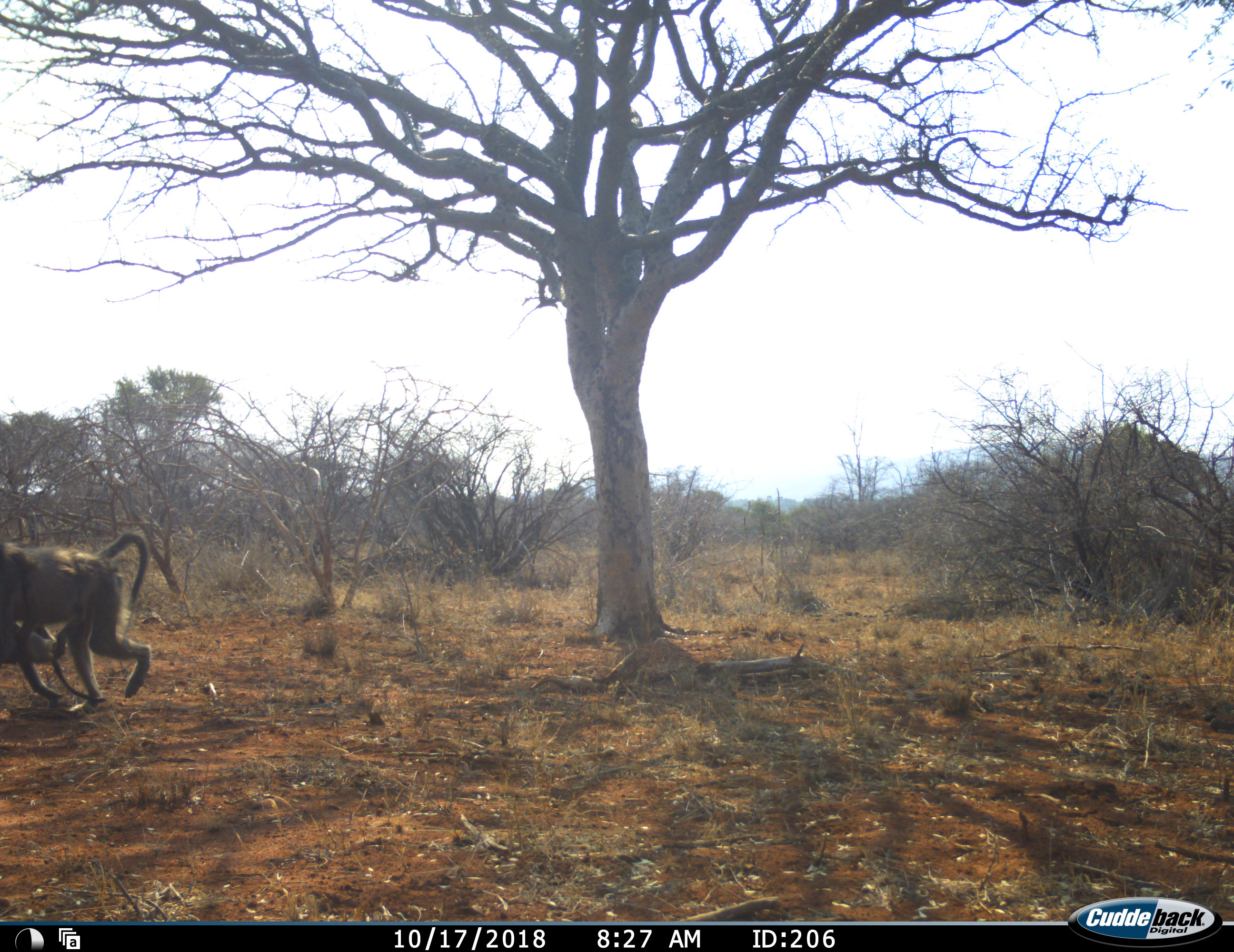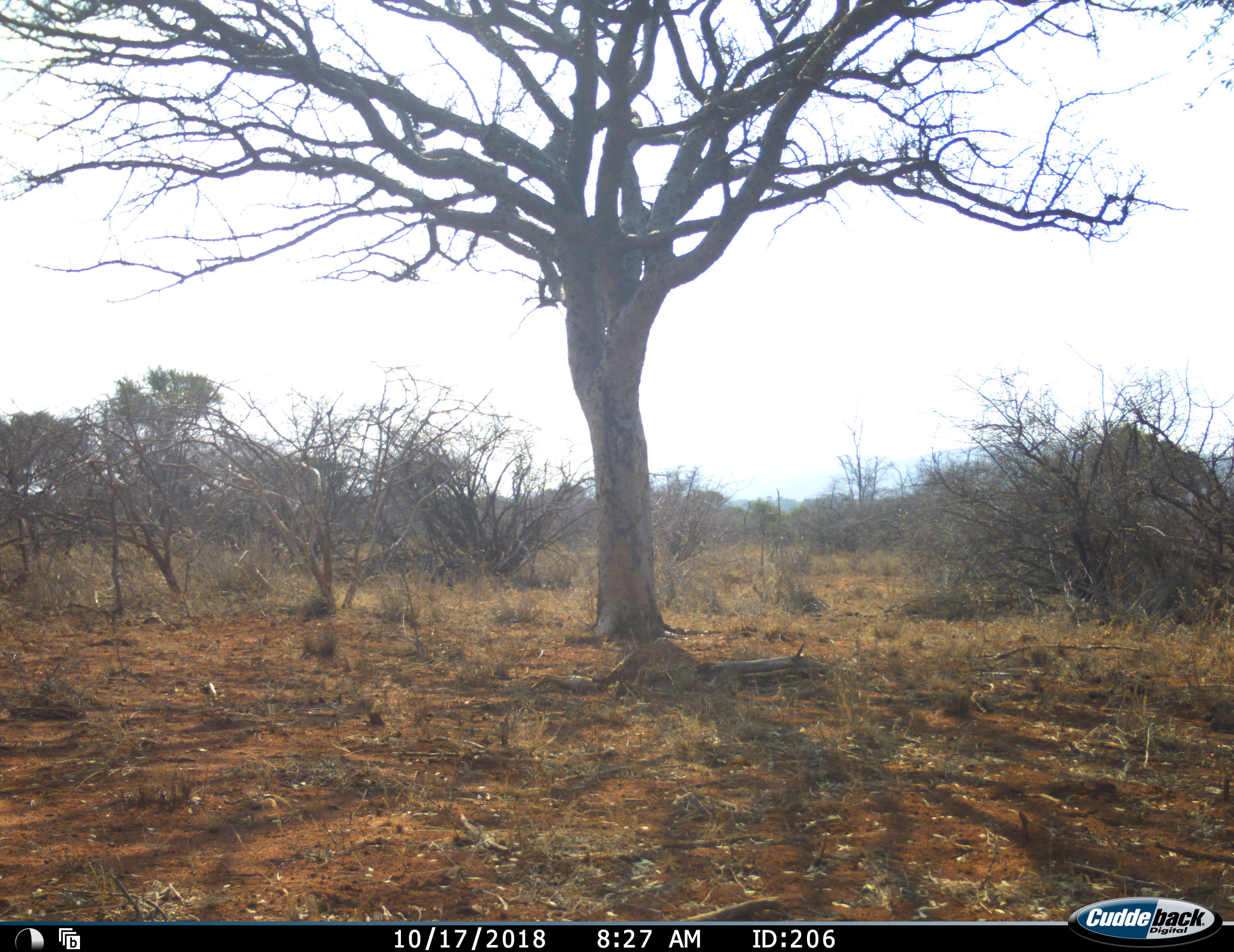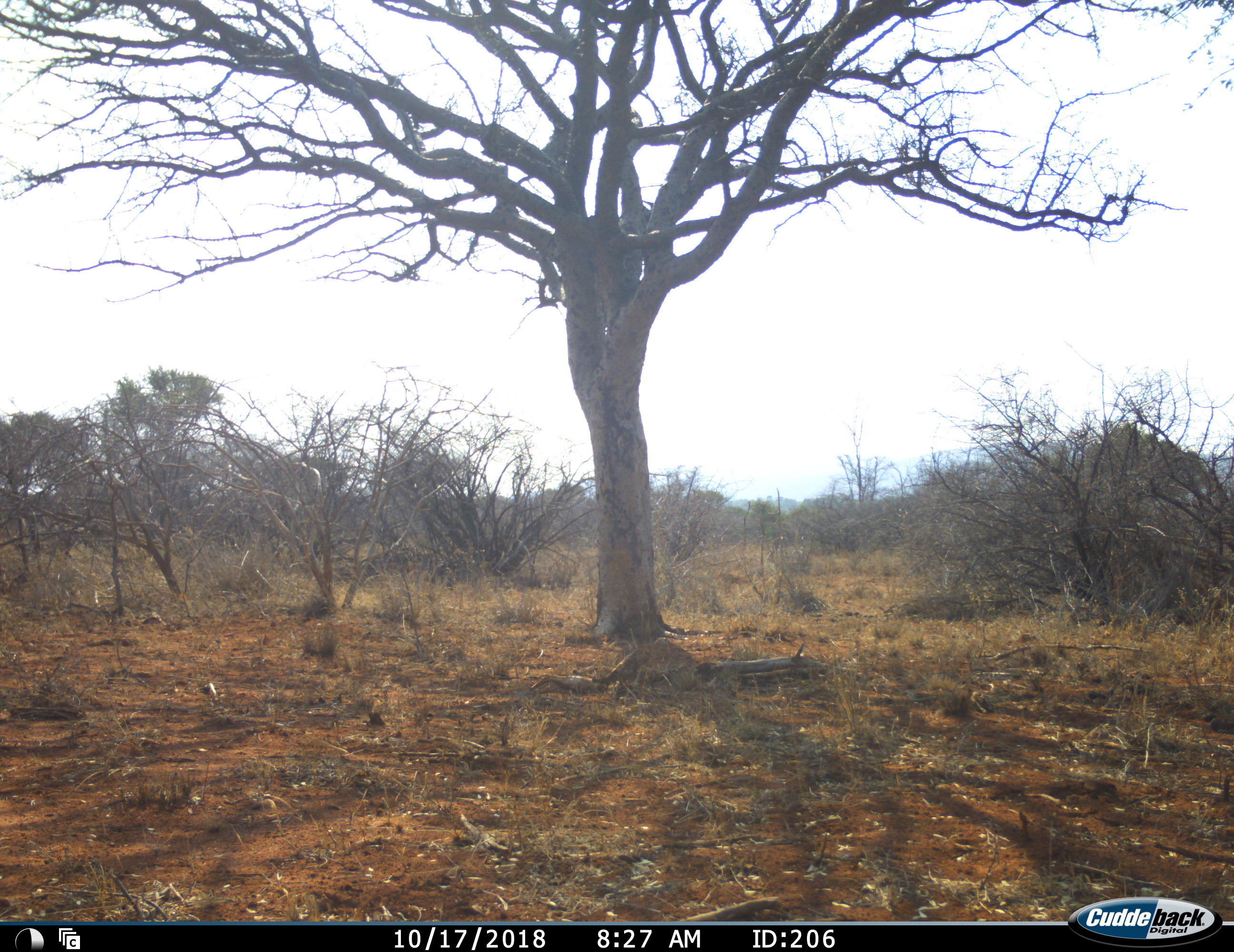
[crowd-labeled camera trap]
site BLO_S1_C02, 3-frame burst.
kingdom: Animalia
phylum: Chordata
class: Mammalia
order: Primates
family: Cercopithecidae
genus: Papio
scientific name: Papio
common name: baboon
Baboon (Papio), count 2. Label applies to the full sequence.